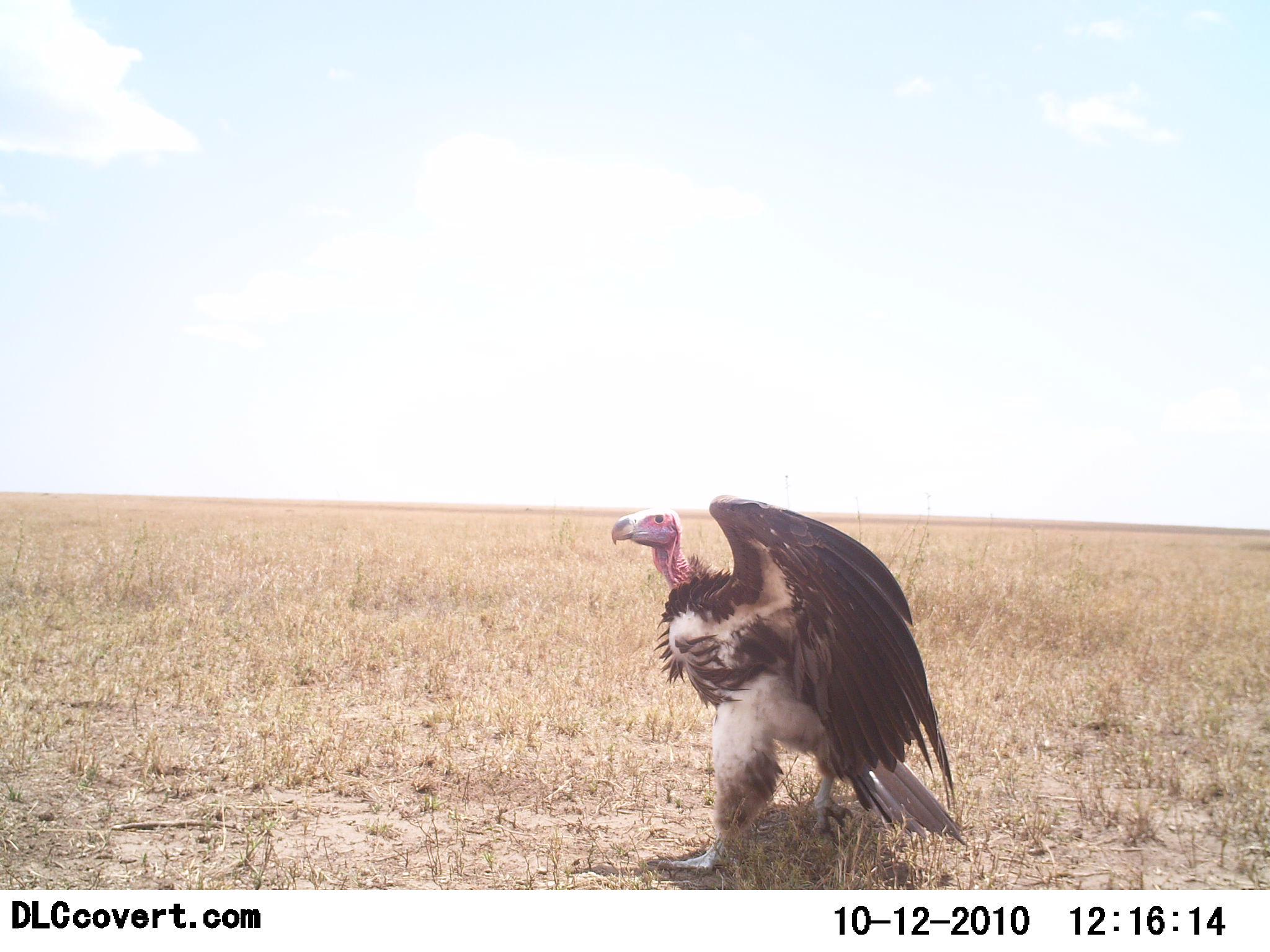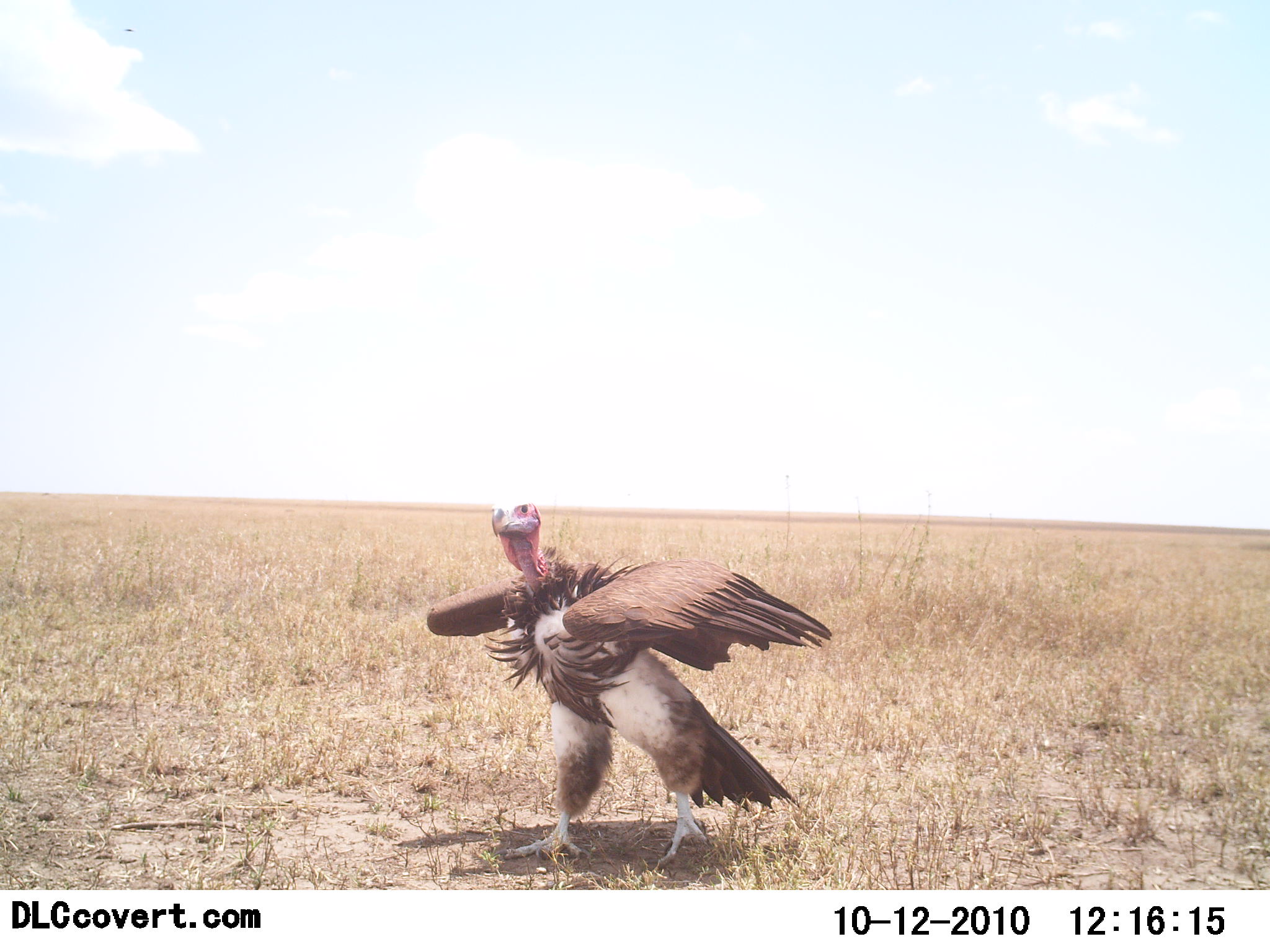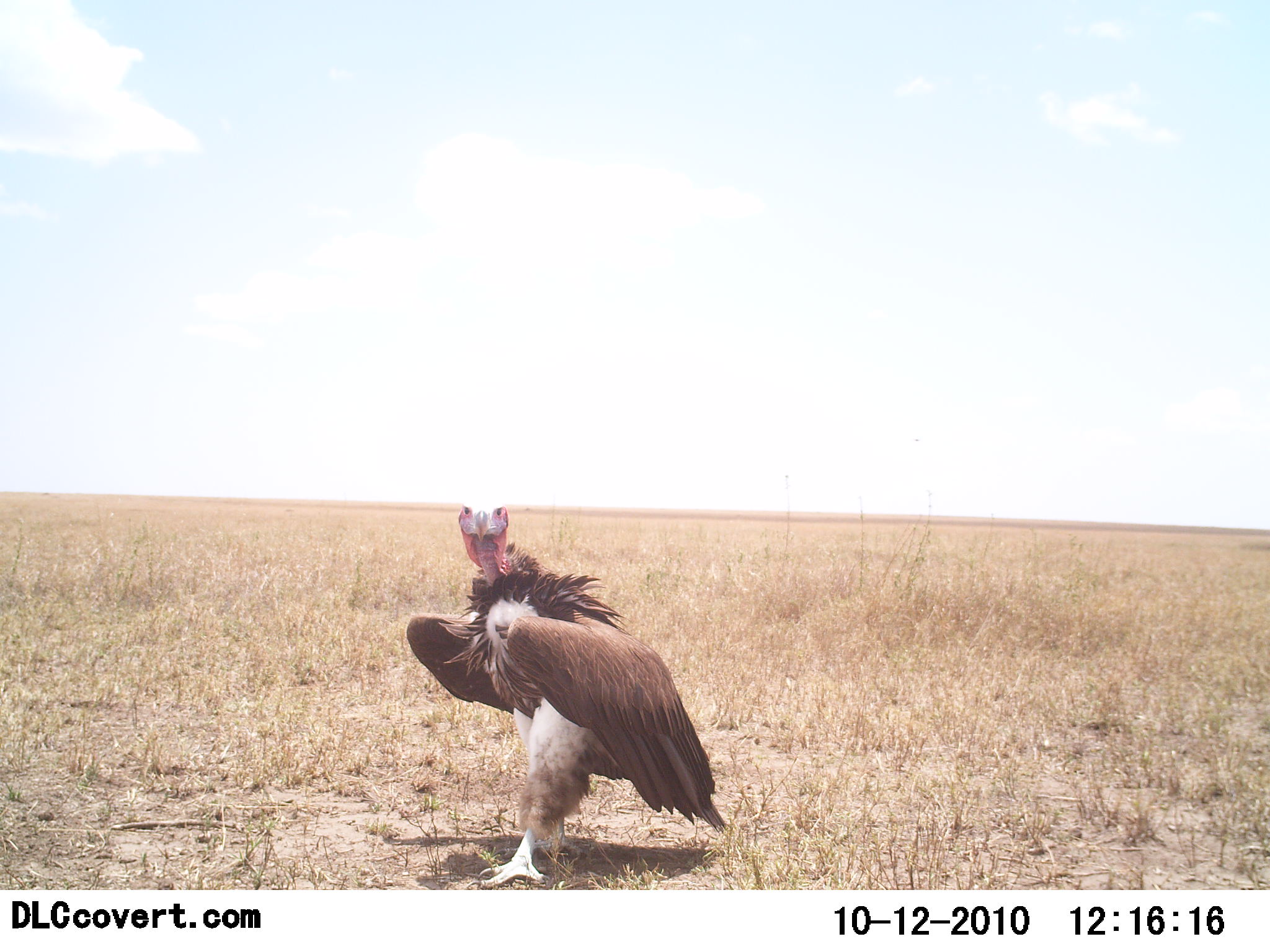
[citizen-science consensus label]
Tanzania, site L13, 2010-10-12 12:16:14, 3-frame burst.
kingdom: Animalia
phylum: Chordata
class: Aves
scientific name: Aves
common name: bird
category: otherbird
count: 1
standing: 33%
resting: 0%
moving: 78%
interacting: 6%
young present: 0%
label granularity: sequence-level